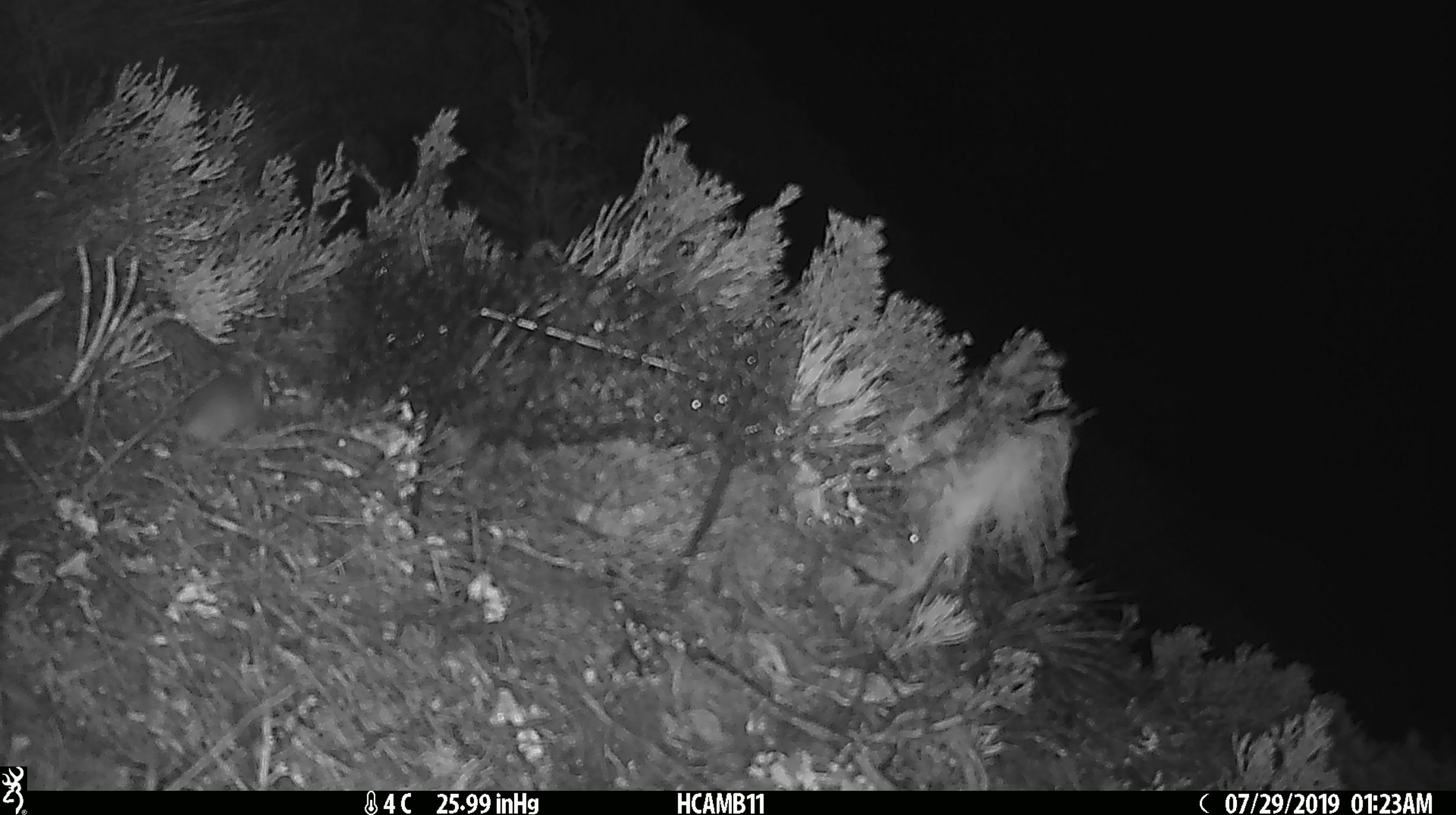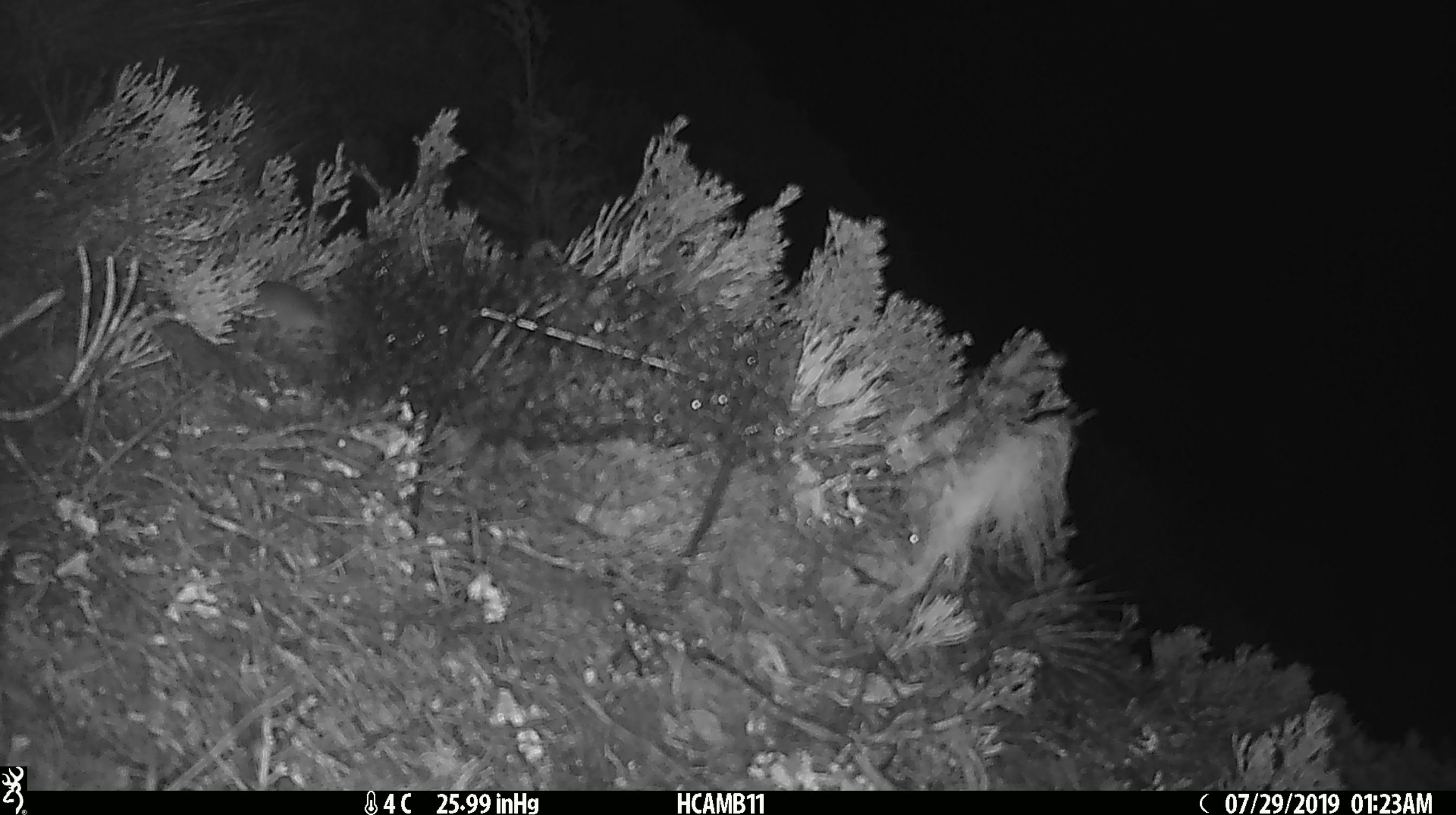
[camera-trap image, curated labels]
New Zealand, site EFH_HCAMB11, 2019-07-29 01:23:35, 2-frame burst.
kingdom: Animalia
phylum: Chordata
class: Mammalia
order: Rodentia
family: Muridae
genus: Mus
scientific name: Mus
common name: mouse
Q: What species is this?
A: Mouse (Mus).